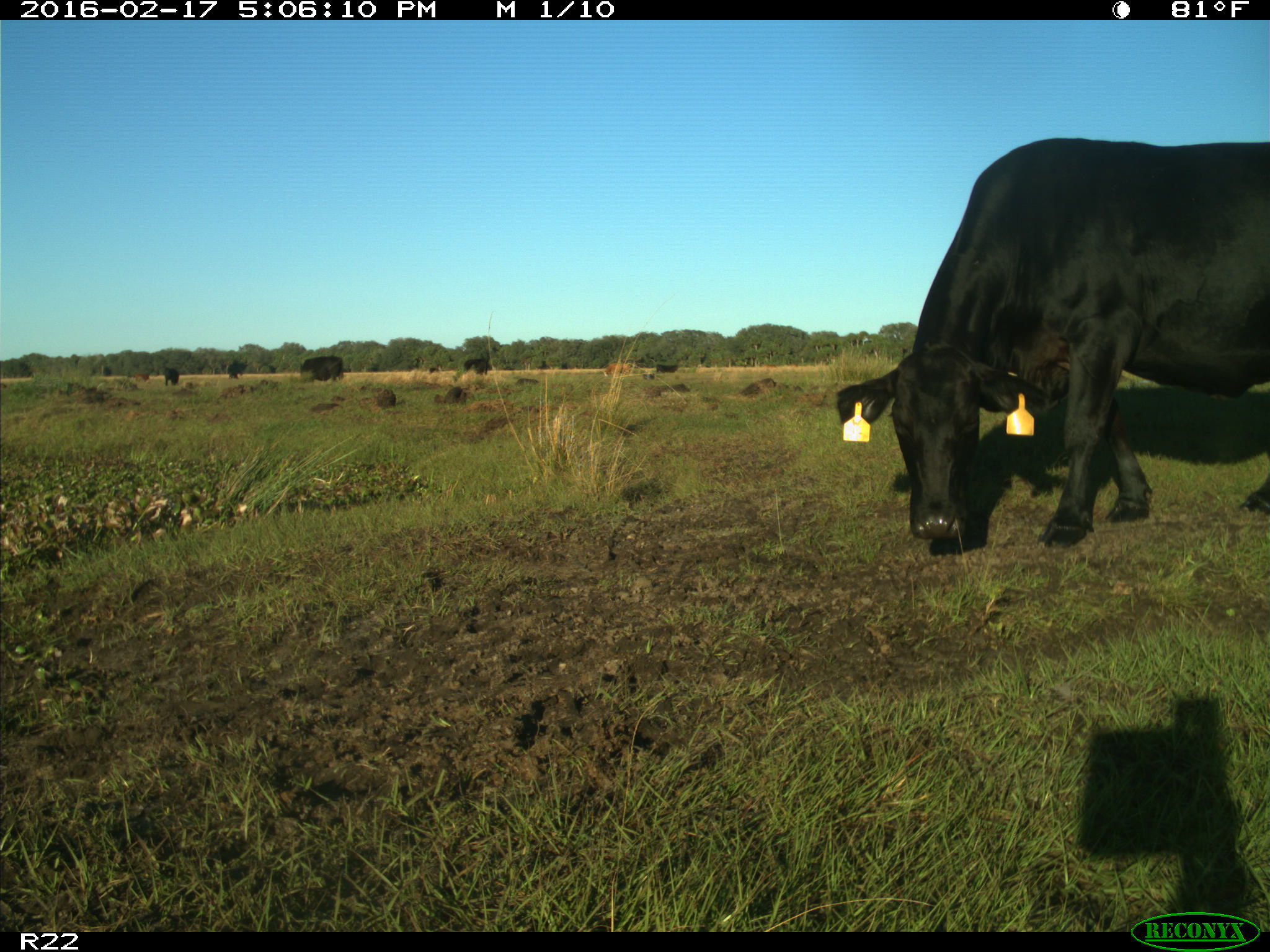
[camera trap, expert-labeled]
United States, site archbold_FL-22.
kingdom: Animalia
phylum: Chordata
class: Mammalia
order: Artiodactyla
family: Bovidae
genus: Bos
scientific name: Bos taurus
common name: domestic cow